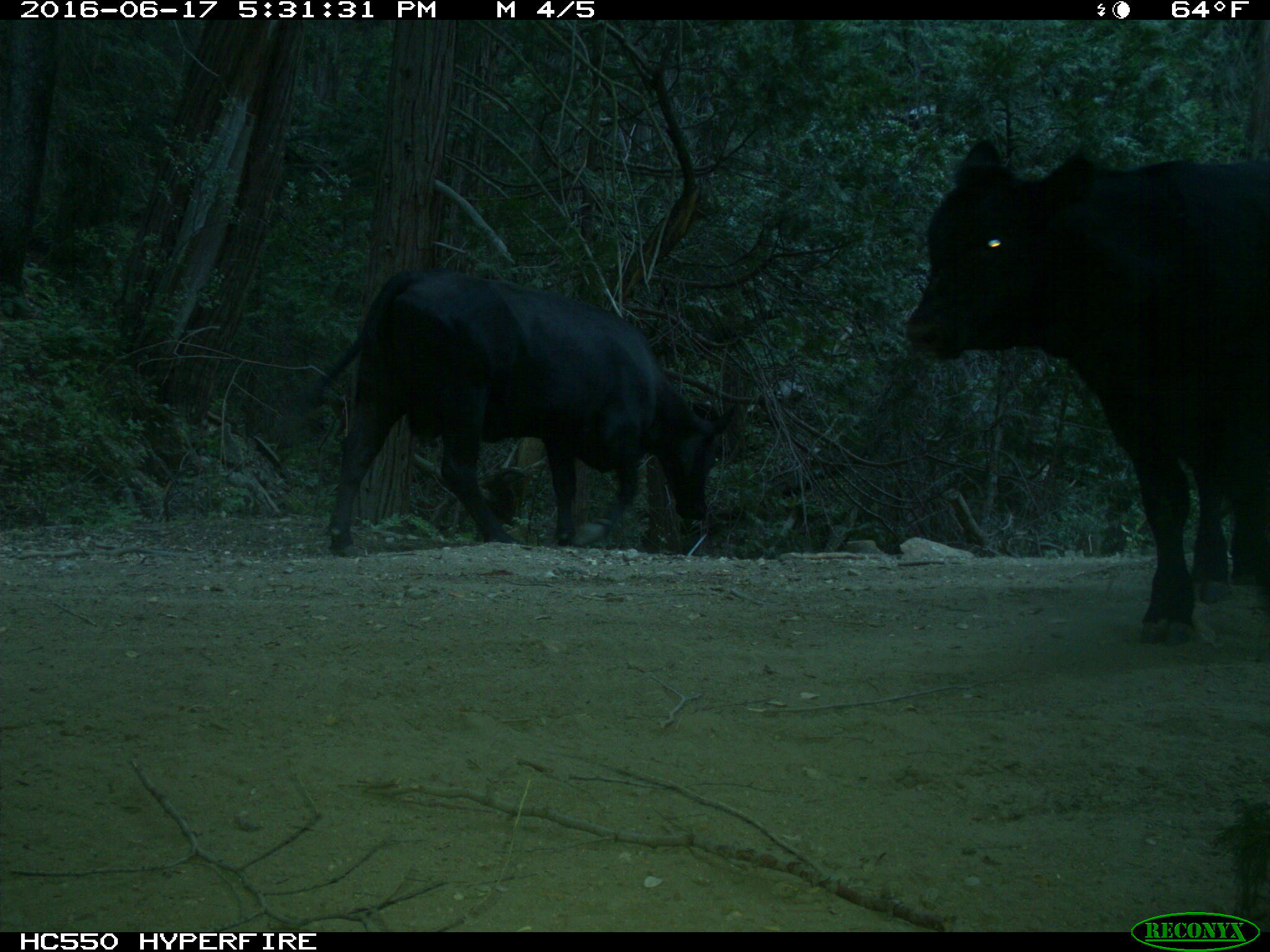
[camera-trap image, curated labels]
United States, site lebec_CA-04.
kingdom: Animalia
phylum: Chordata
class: Mammalia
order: Artiodactyla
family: Bovidae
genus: Bos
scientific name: Bos taurus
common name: domestic cow